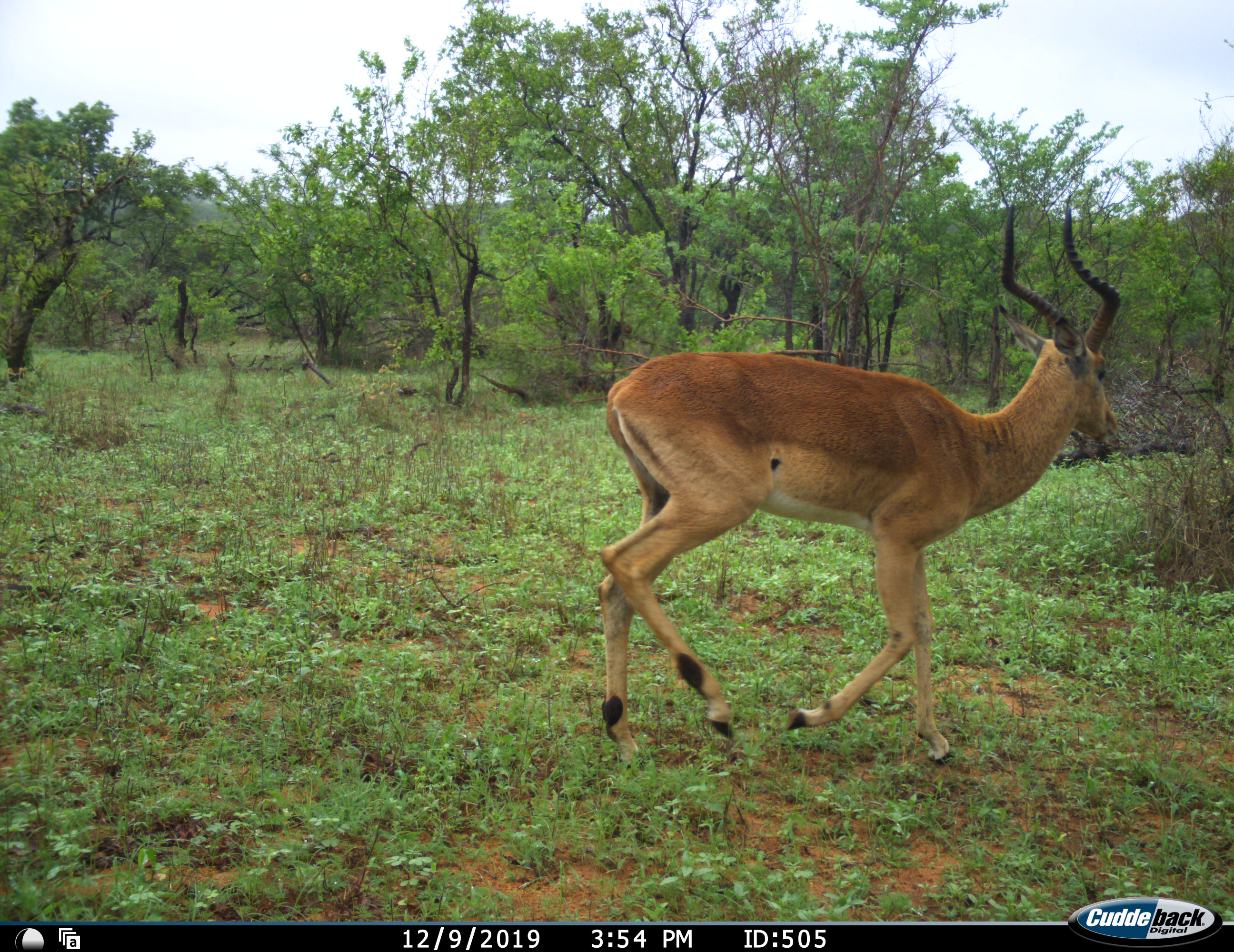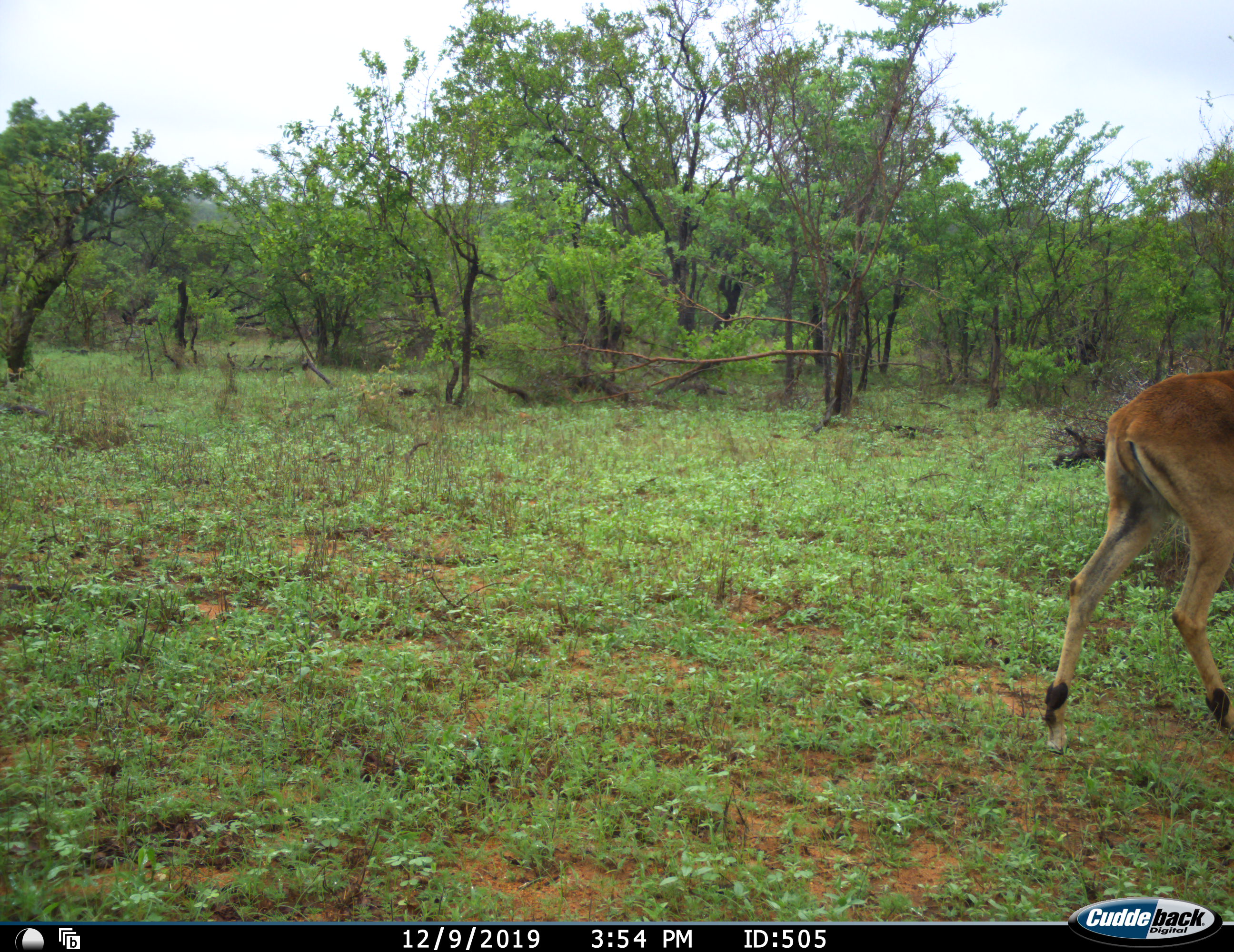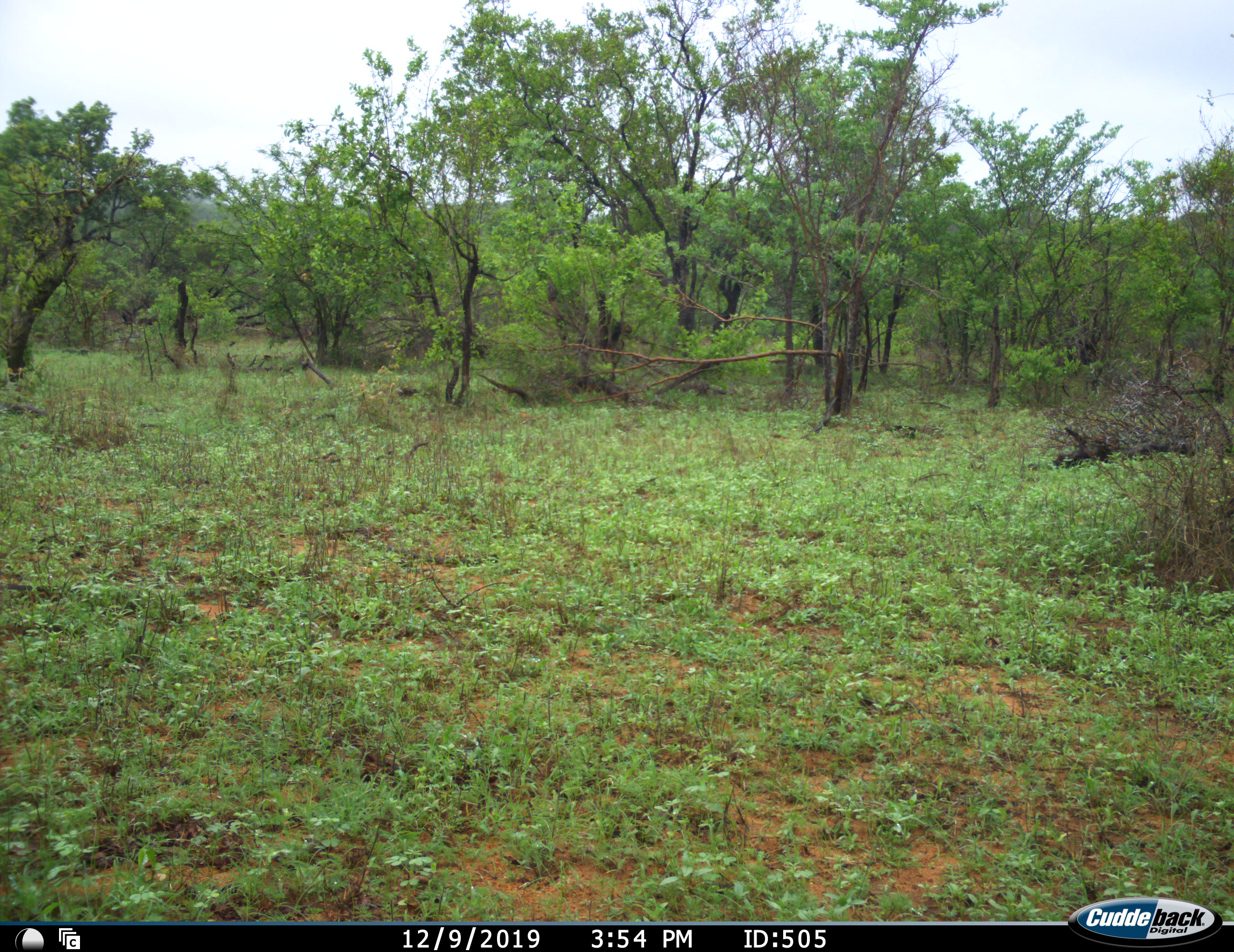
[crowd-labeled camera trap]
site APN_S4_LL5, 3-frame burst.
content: unidentified animal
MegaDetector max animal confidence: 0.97